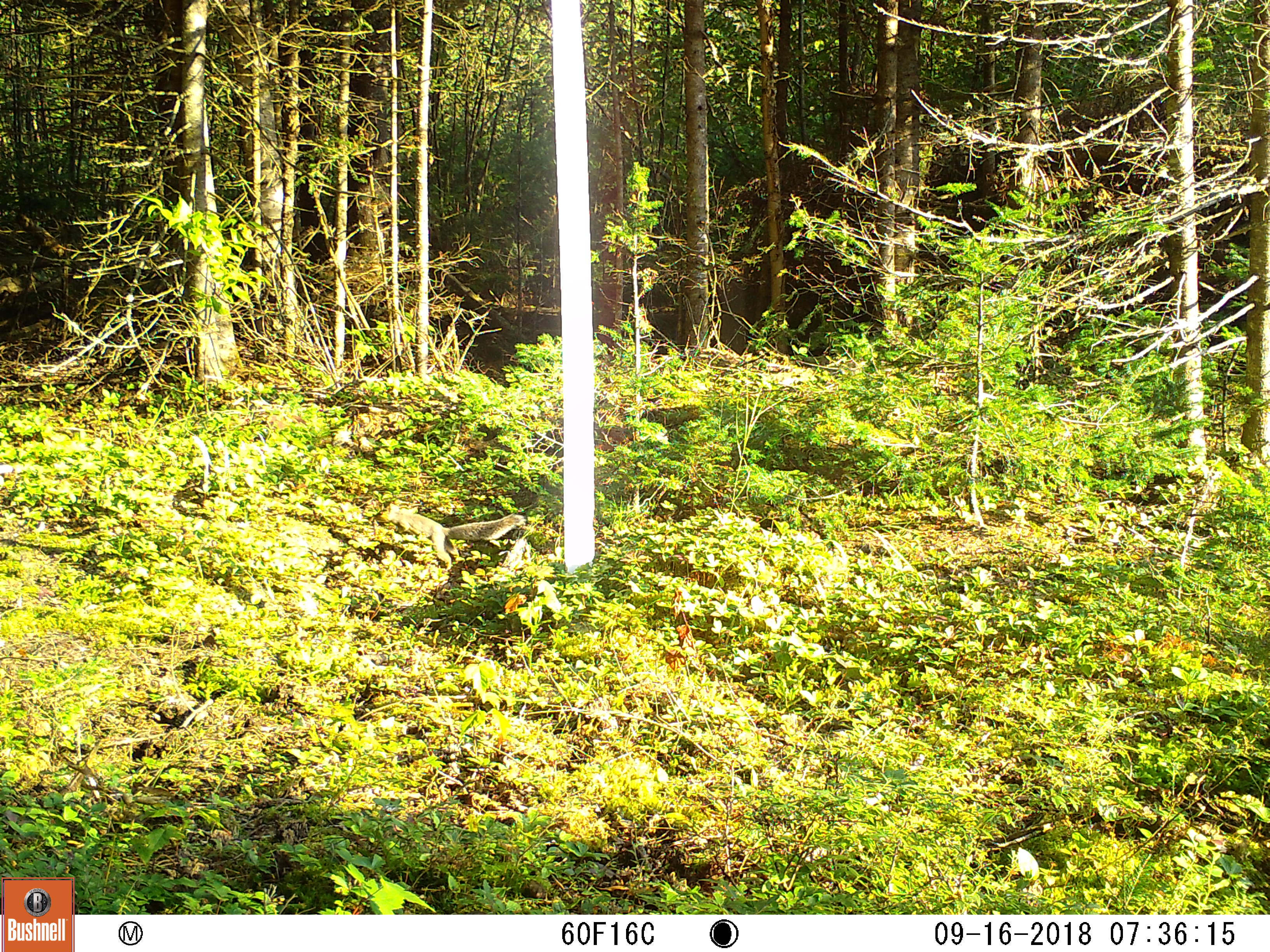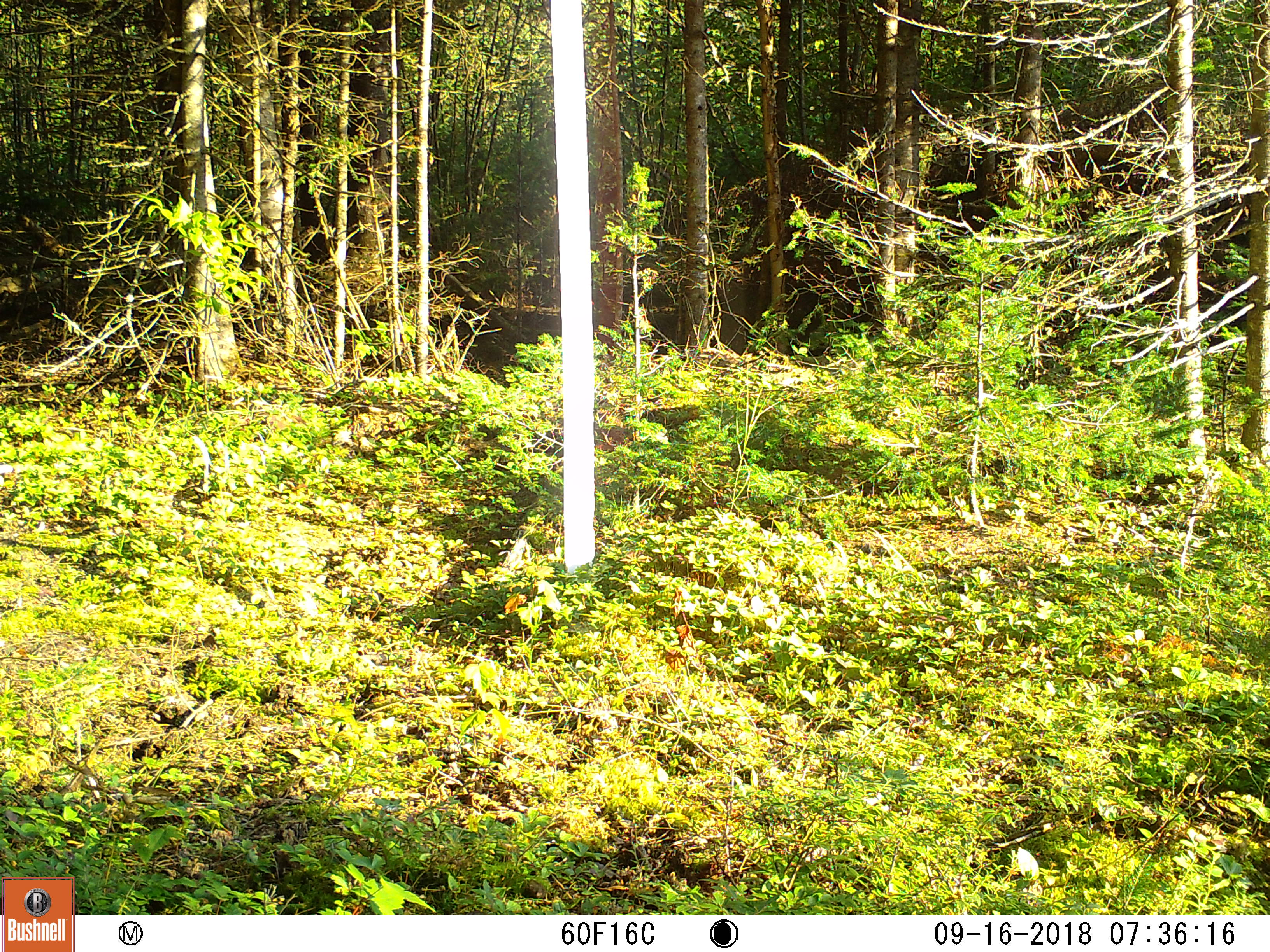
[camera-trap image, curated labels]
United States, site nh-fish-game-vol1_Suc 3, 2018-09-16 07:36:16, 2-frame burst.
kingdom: Animalia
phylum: Chordata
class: Mammalia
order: Rodentia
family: Sciuridae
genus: Sciurus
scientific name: Sciurus carolinensis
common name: gray squirrel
Gray squirrel (Sciurus carolinensis).